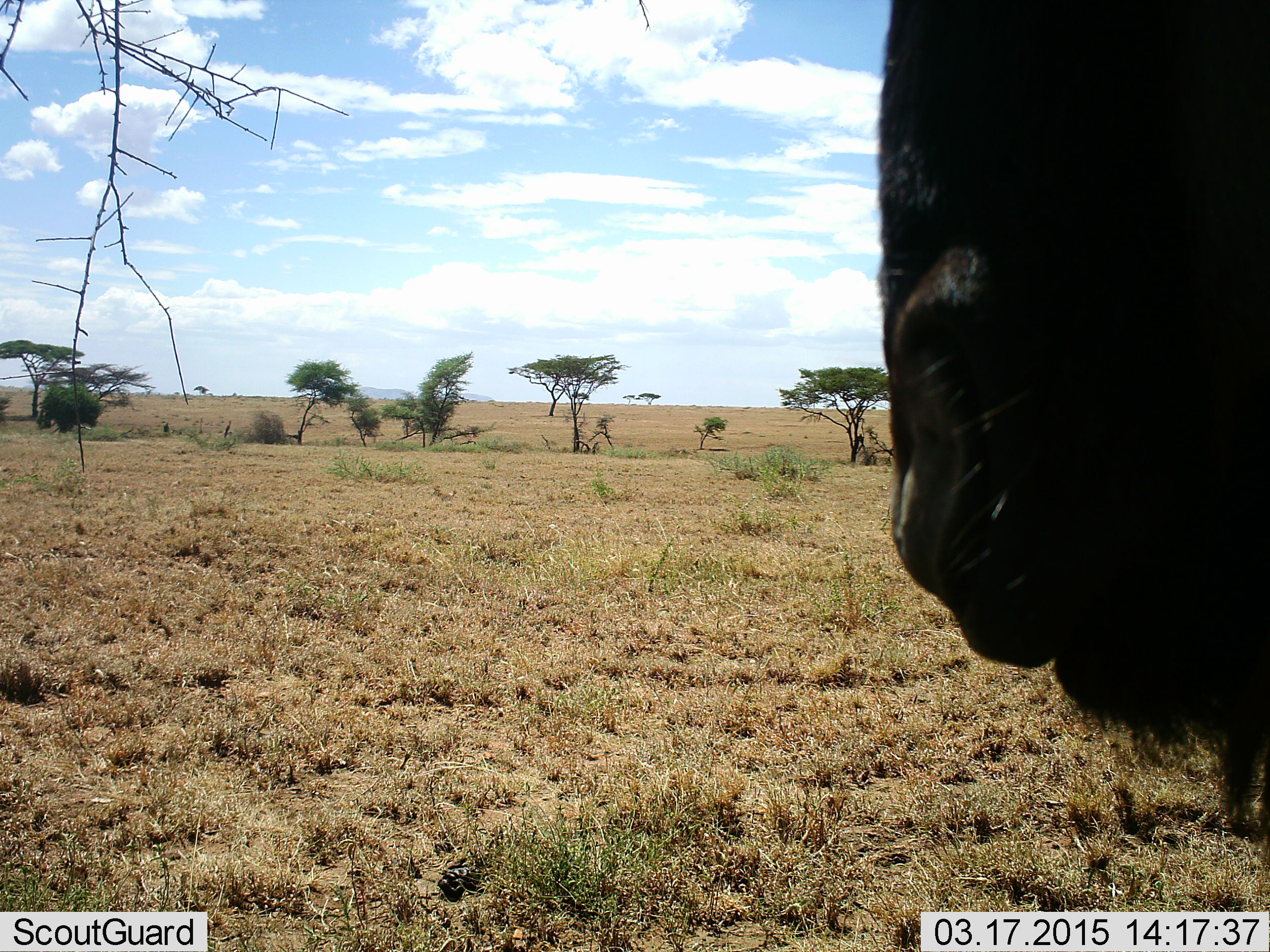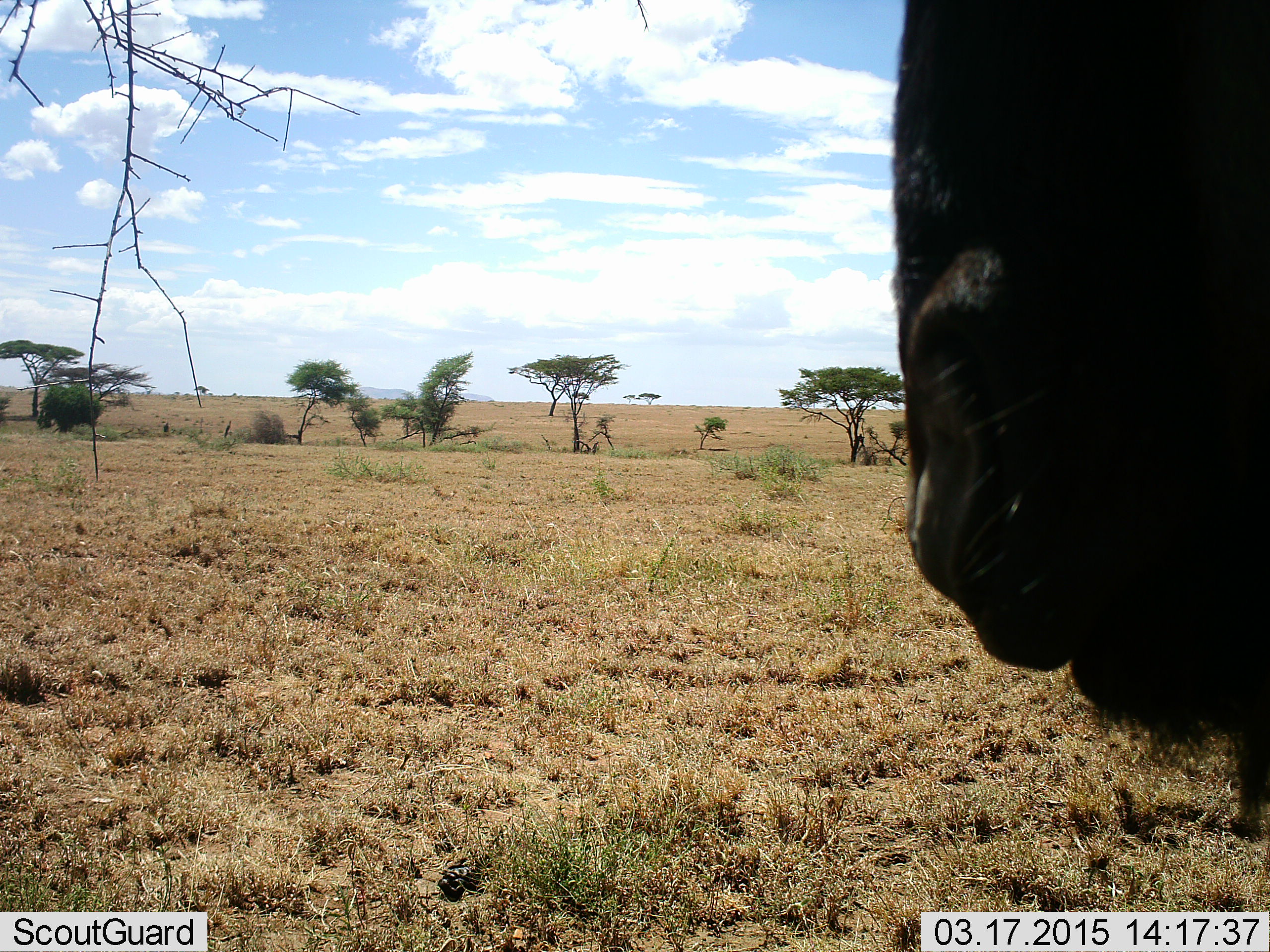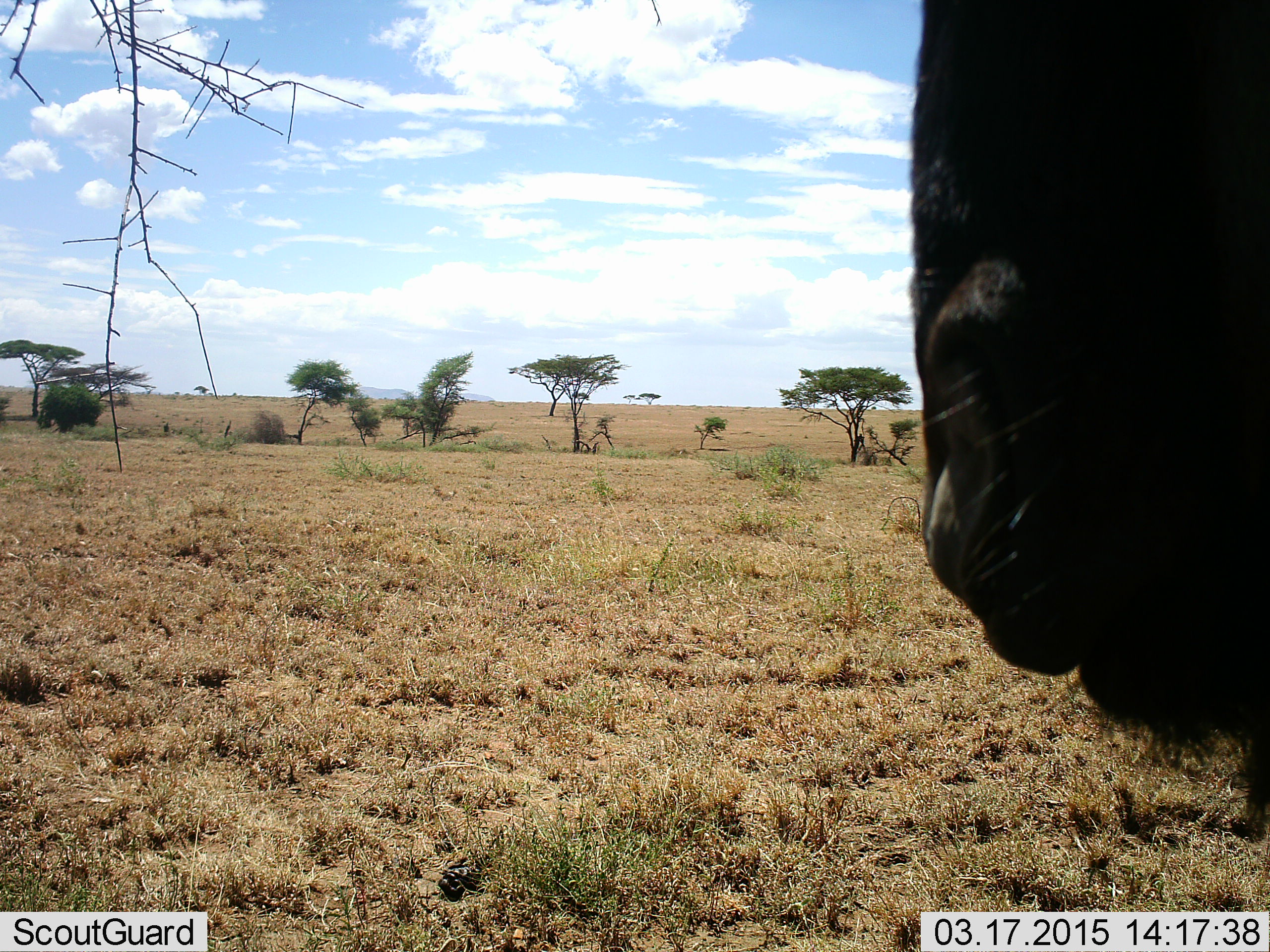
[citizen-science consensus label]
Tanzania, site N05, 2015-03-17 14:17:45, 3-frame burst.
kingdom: Animalia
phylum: Chordata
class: Mammalia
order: Artiodactyla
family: Bovidae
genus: Connochaetes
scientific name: Connochaetes taurinus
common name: blue wildebeest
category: wildebeest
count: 1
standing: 100%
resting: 0%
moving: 0%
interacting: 0%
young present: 0%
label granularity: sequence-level